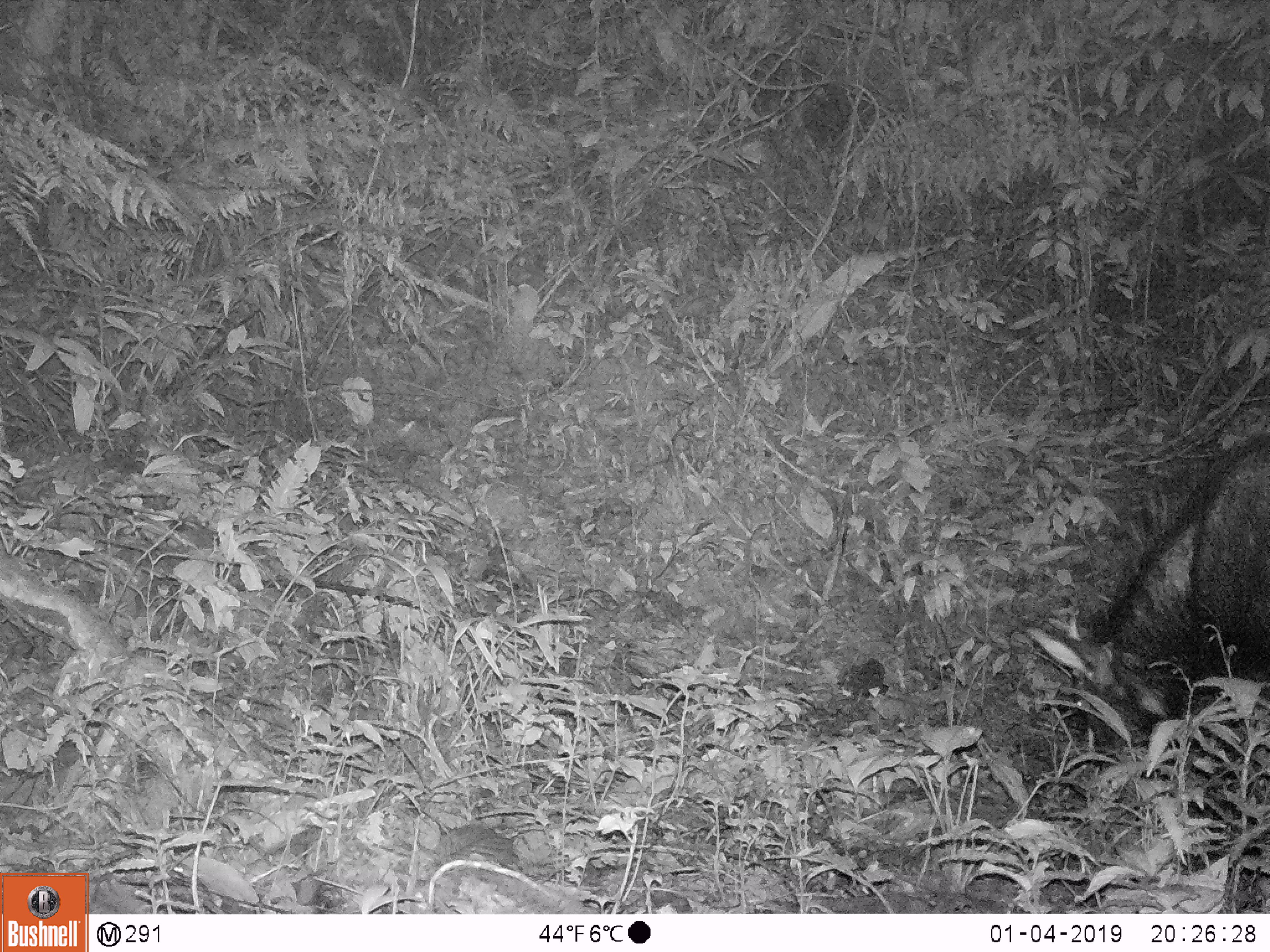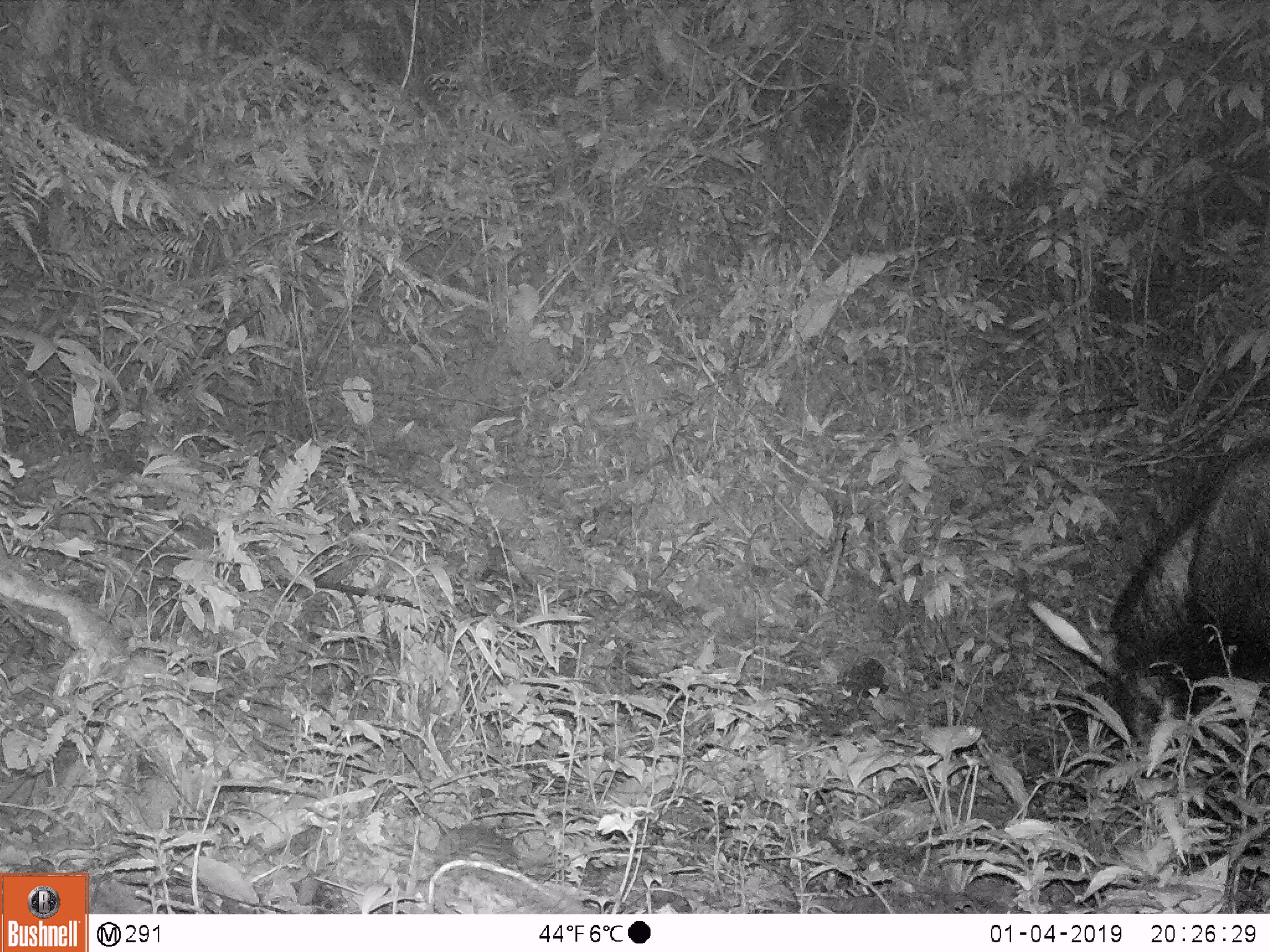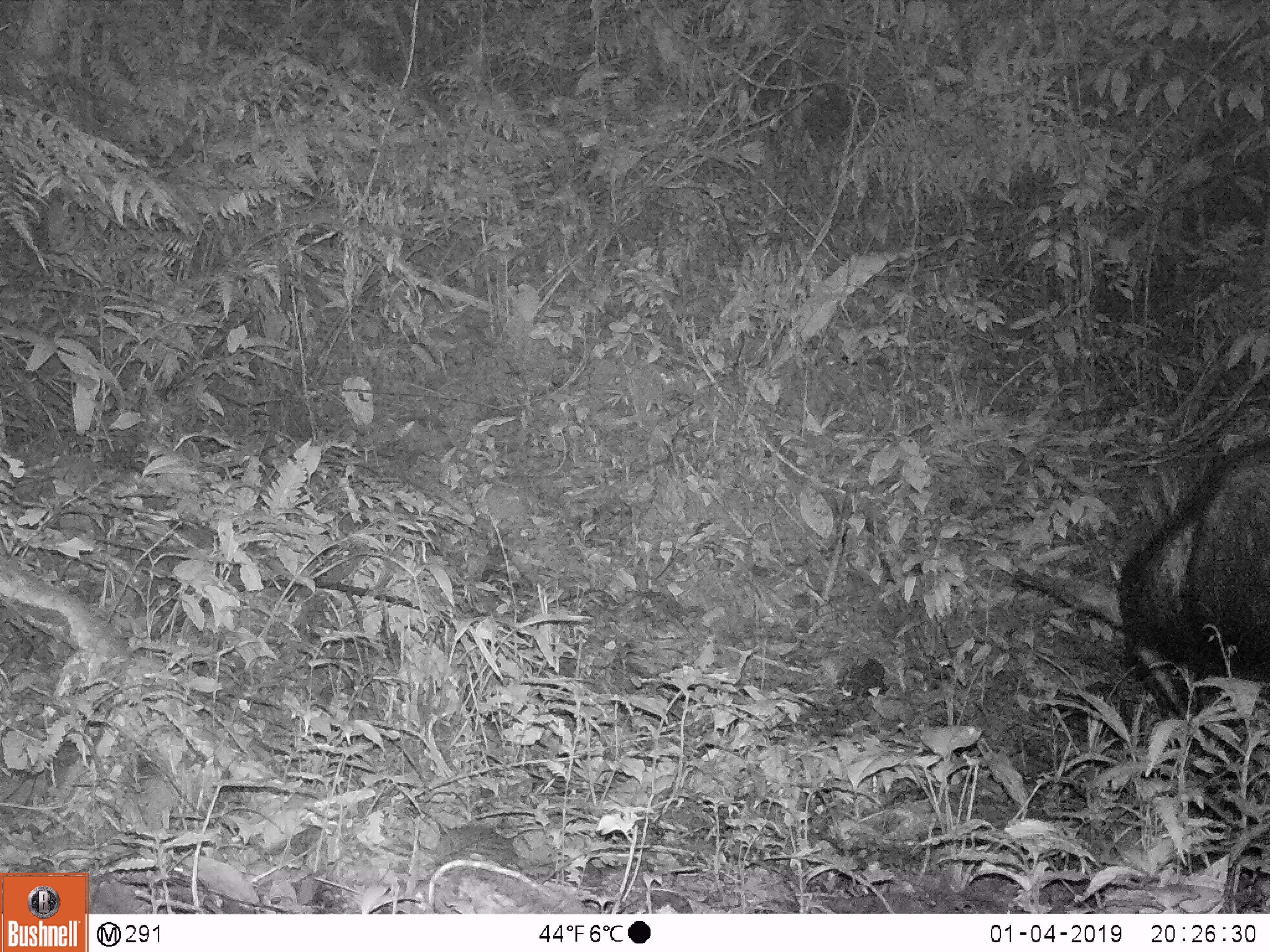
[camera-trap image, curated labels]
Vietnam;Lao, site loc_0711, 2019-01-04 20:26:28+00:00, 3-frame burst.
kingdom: Animalia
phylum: Chordata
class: Mammalia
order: Artiodactyla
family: Bovidae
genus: Capricornis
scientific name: Capricornis sumatraensis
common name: chinese serow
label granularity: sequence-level